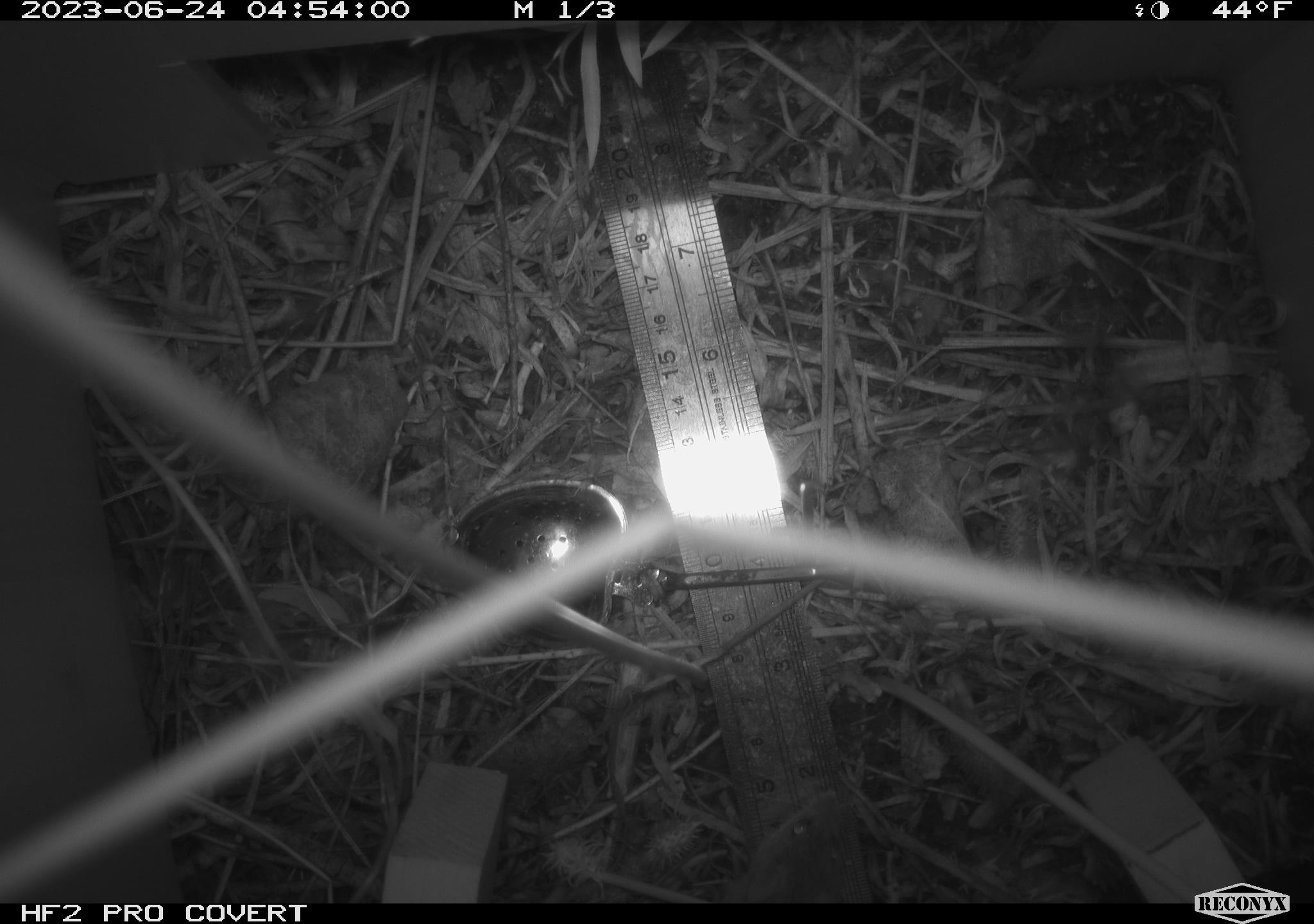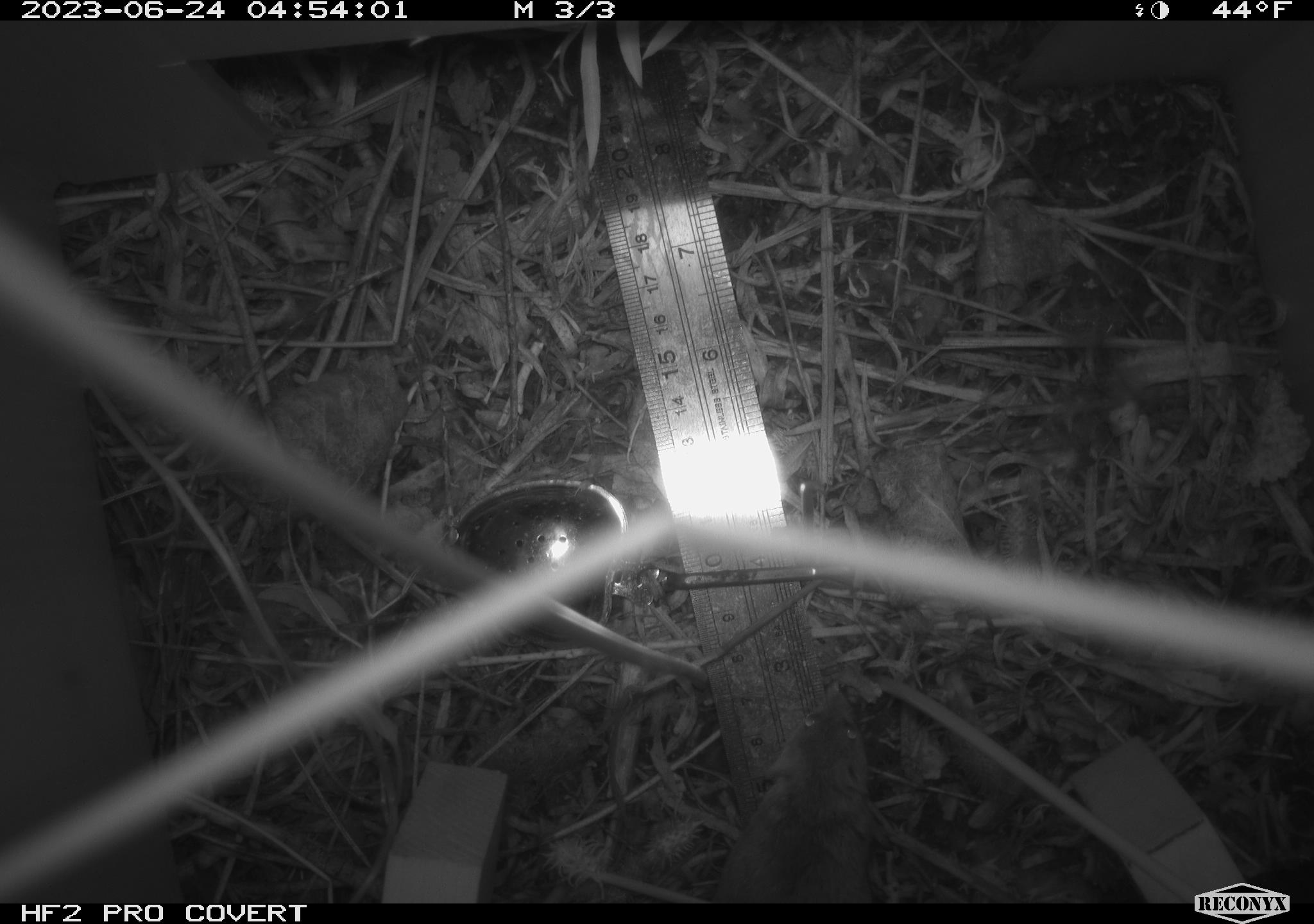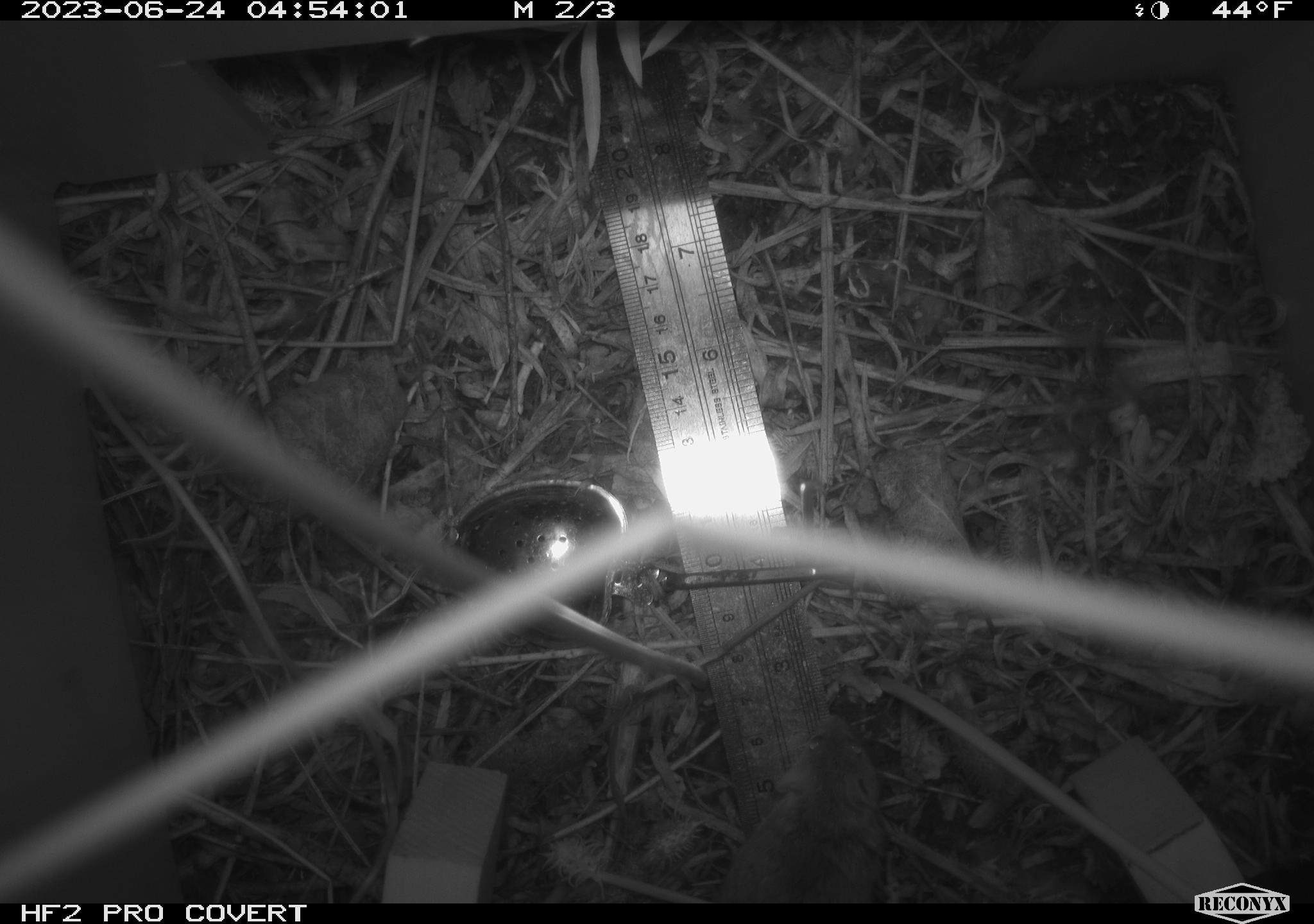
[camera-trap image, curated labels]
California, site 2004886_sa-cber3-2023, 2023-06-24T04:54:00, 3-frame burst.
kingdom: Animalia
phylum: Chordata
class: Mammalia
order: Rodentia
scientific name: Rodentia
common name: mouse species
Mouse species (Rodentia).